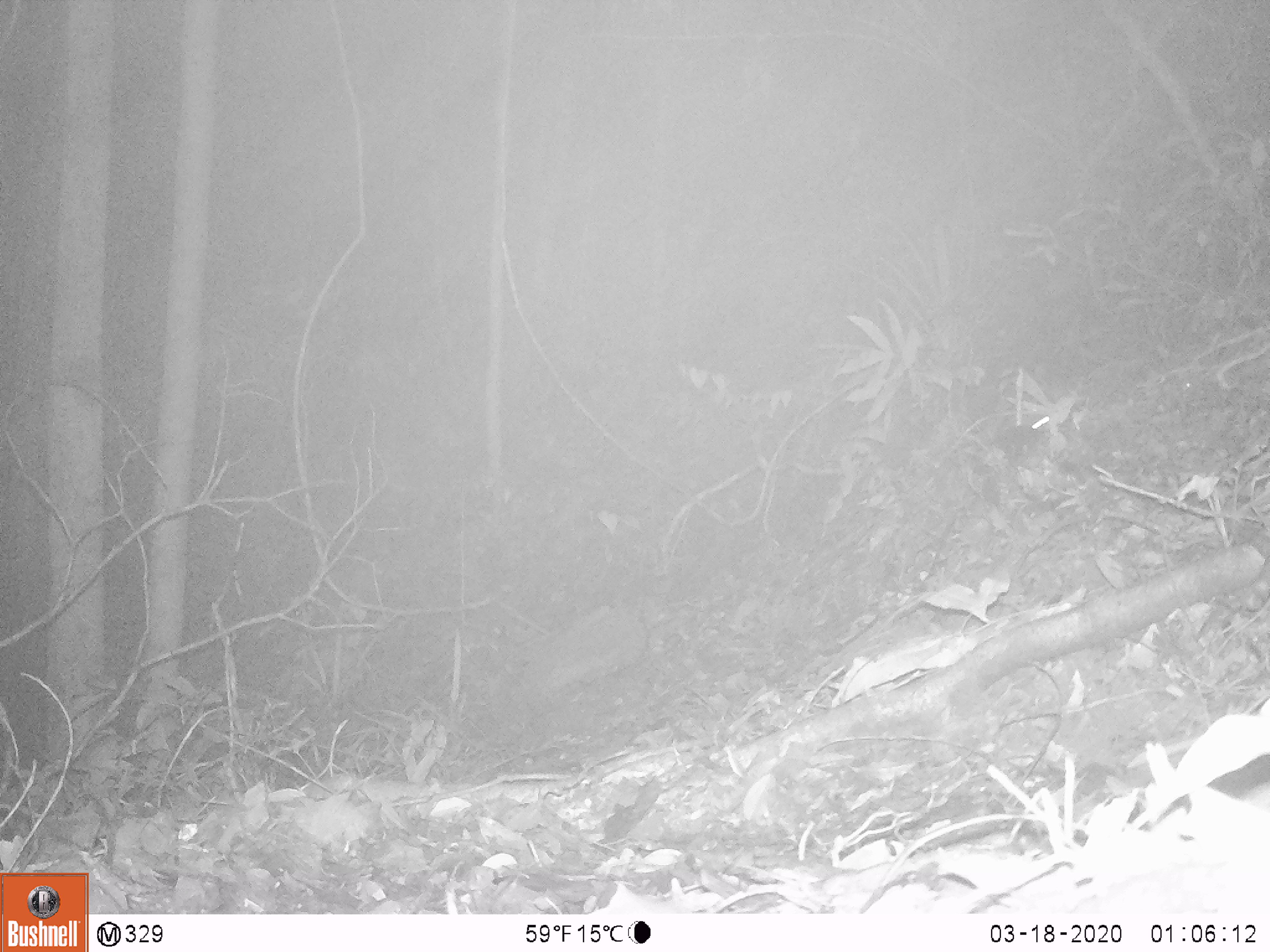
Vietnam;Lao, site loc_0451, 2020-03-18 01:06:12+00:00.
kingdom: Animalia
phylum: Chordata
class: Mammalia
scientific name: Mammalia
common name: mammal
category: unidentified small mammal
Unidentified small mammal (mammal) (Mammalia). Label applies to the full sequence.